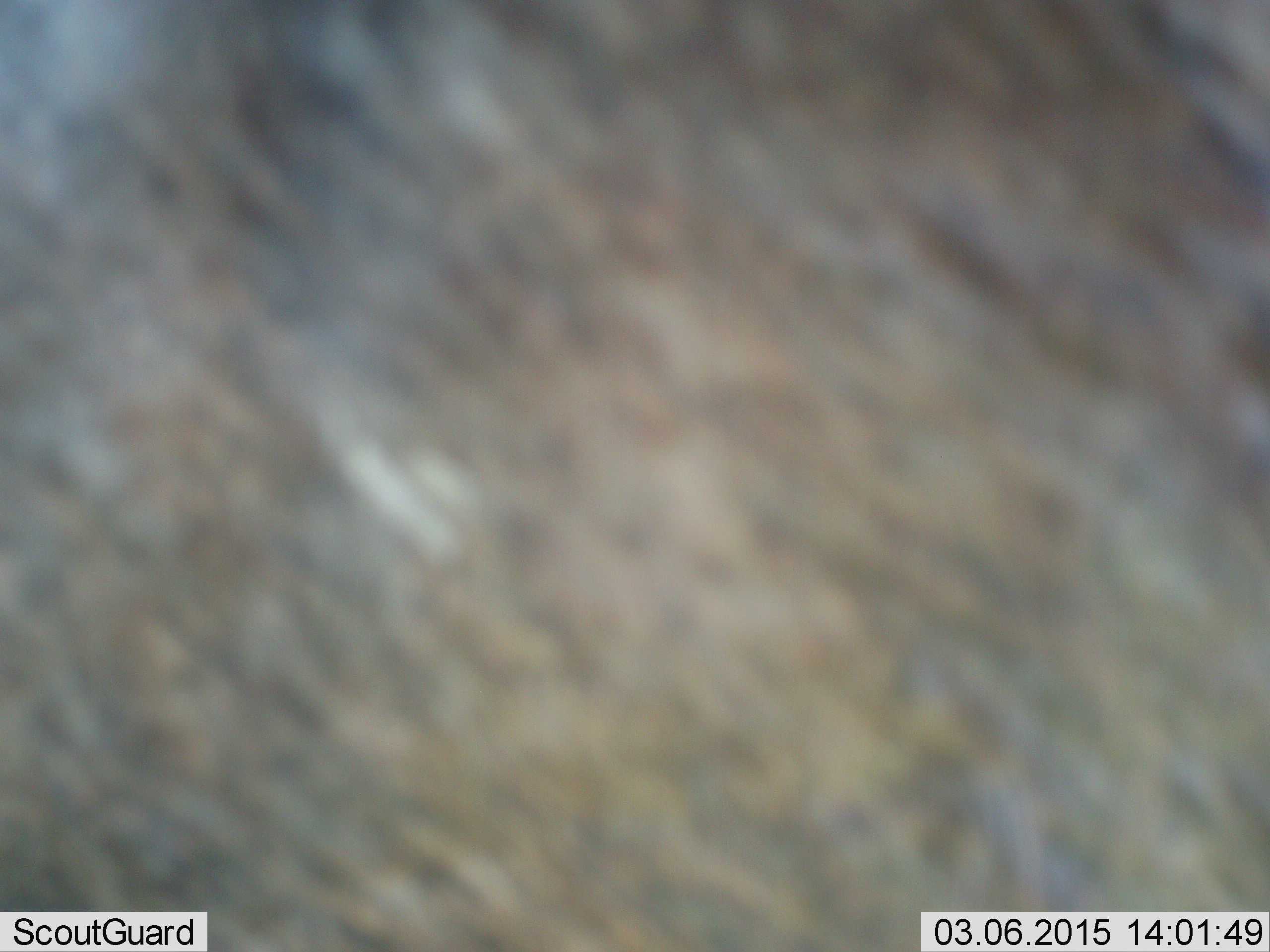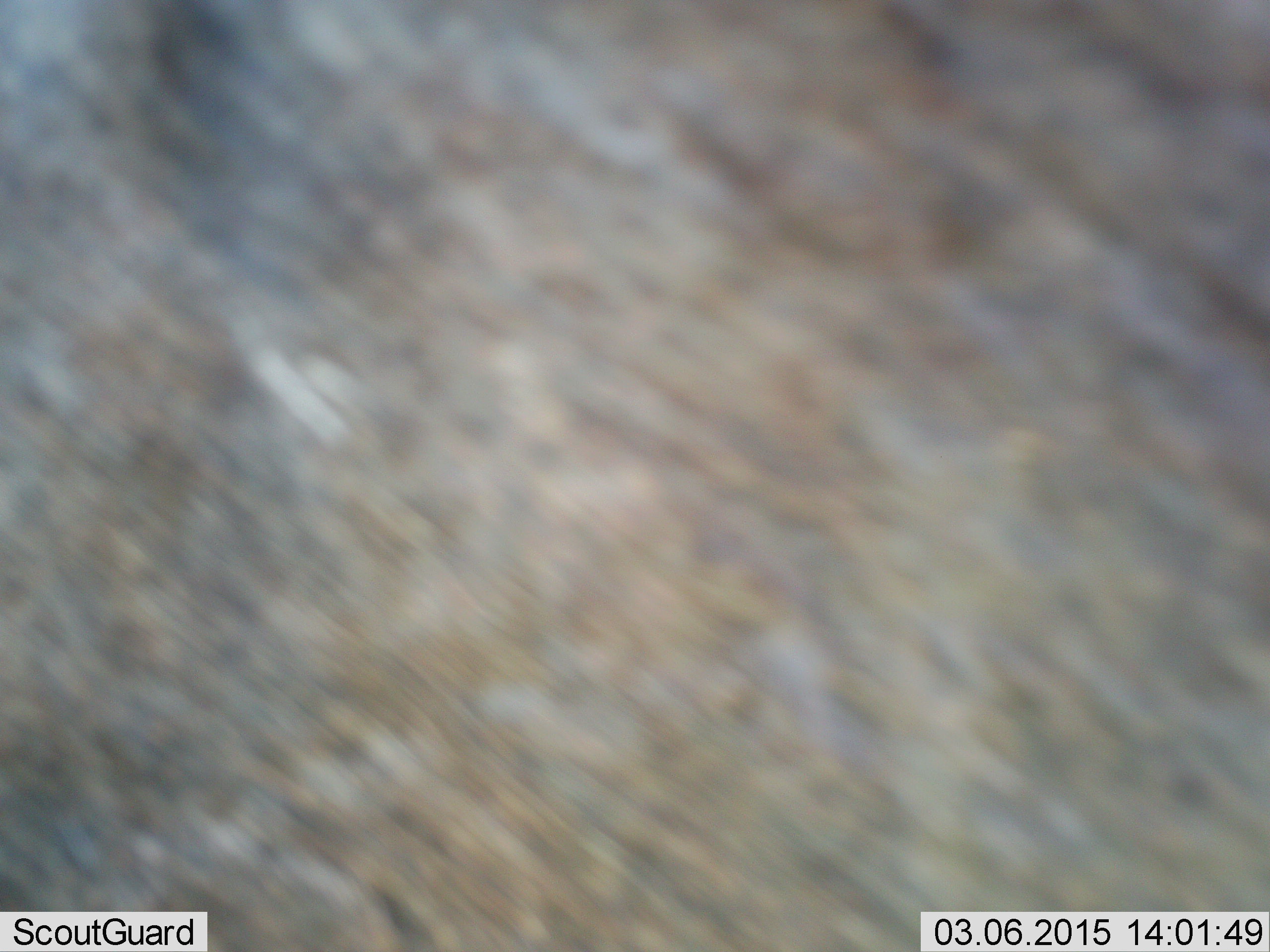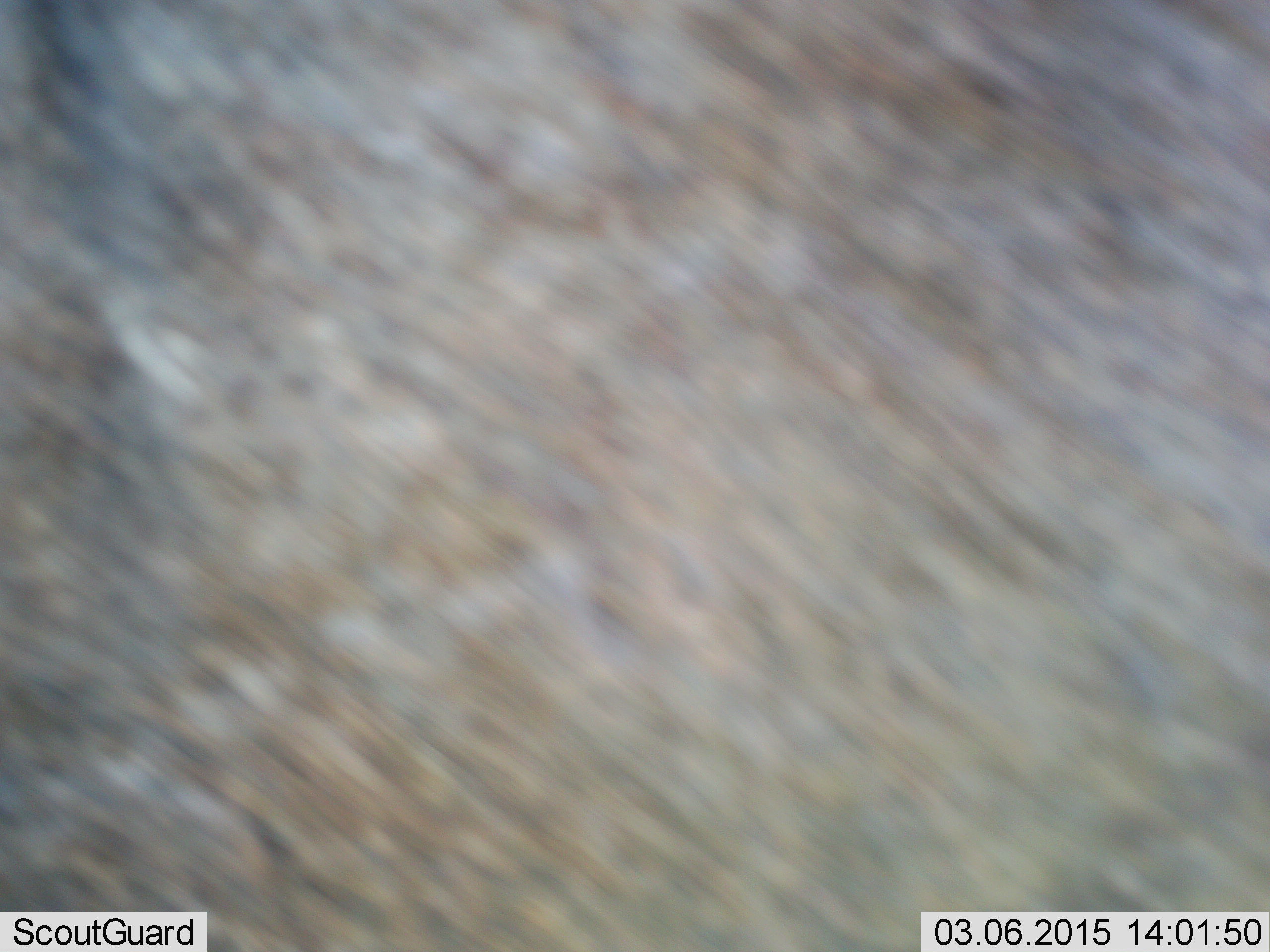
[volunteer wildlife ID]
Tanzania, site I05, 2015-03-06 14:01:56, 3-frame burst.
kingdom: Animalia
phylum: Chordata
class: Mammalia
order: Artiodactyla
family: Bovidae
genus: Connochaetes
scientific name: Connochaetes taurinus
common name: blue wildebeest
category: wildebeest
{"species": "wildebeest (blue wildebeest) (Connochaetes taurinus)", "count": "1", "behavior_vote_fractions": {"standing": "90%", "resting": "0%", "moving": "10%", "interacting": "0%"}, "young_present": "0%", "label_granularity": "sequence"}